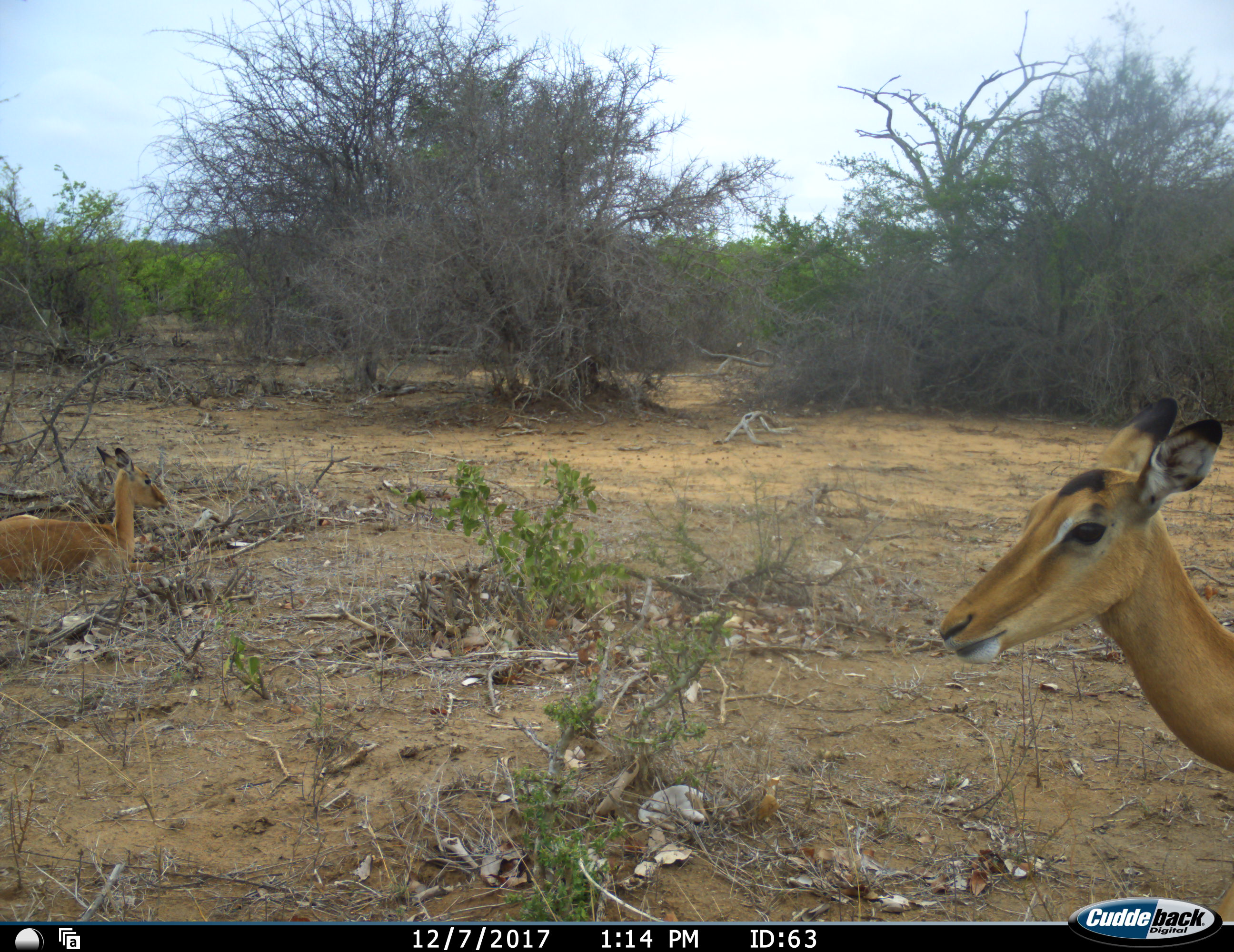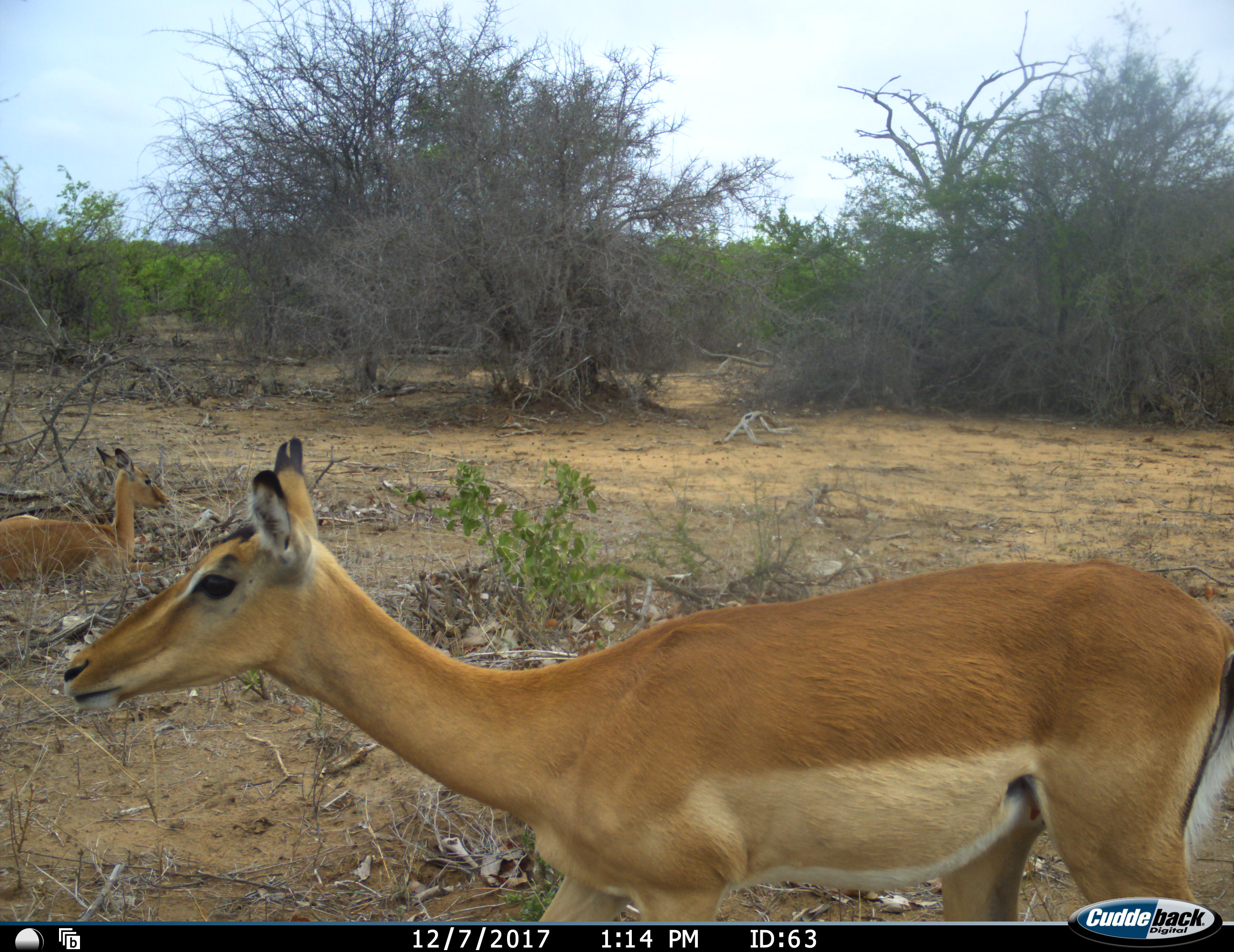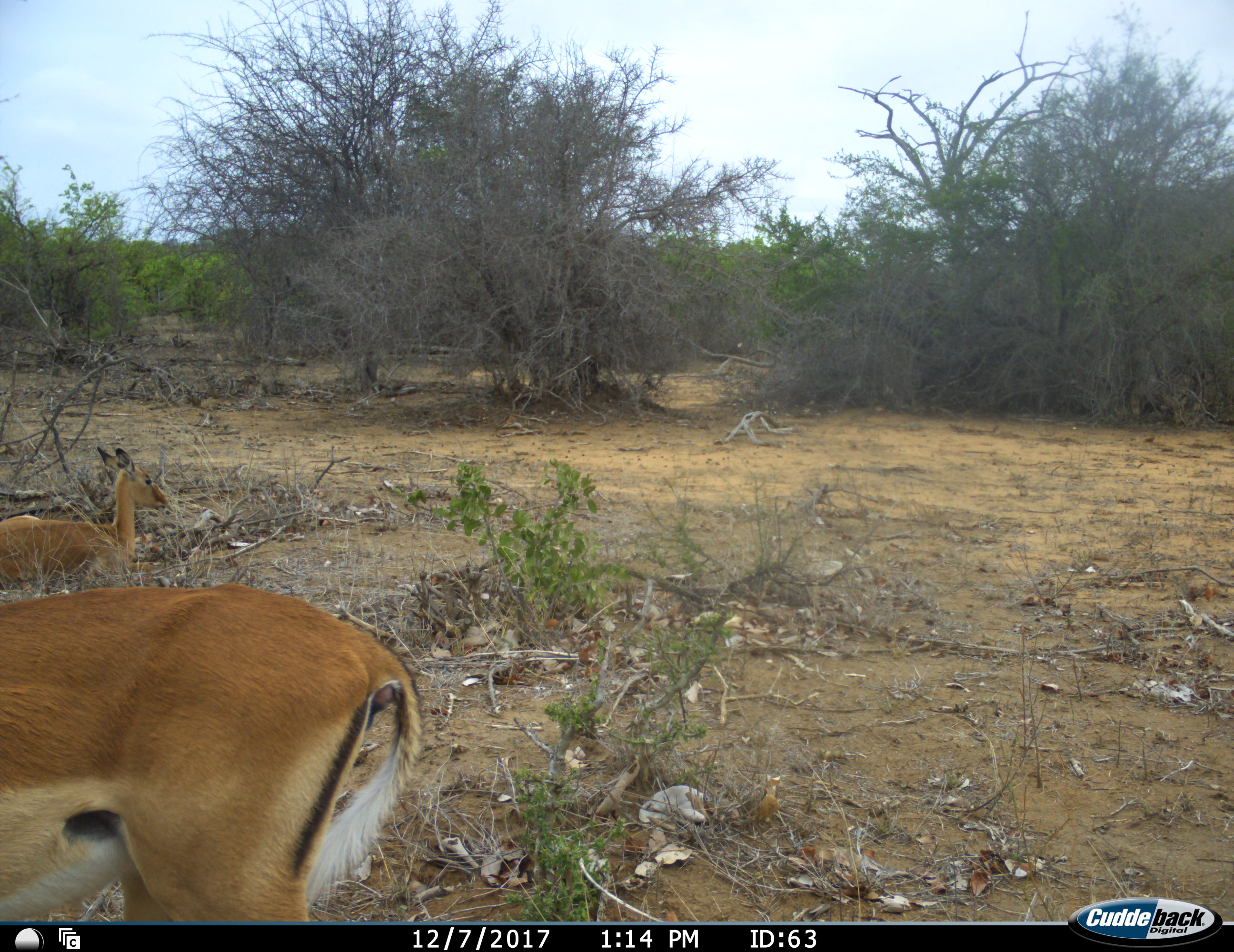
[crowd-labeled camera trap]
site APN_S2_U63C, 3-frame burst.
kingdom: Animalia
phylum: Chordata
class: Mammalia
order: Artiodactyla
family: Bovidae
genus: Aepyceros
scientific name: Aepyceros melampus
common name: impala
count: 2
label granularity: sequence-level